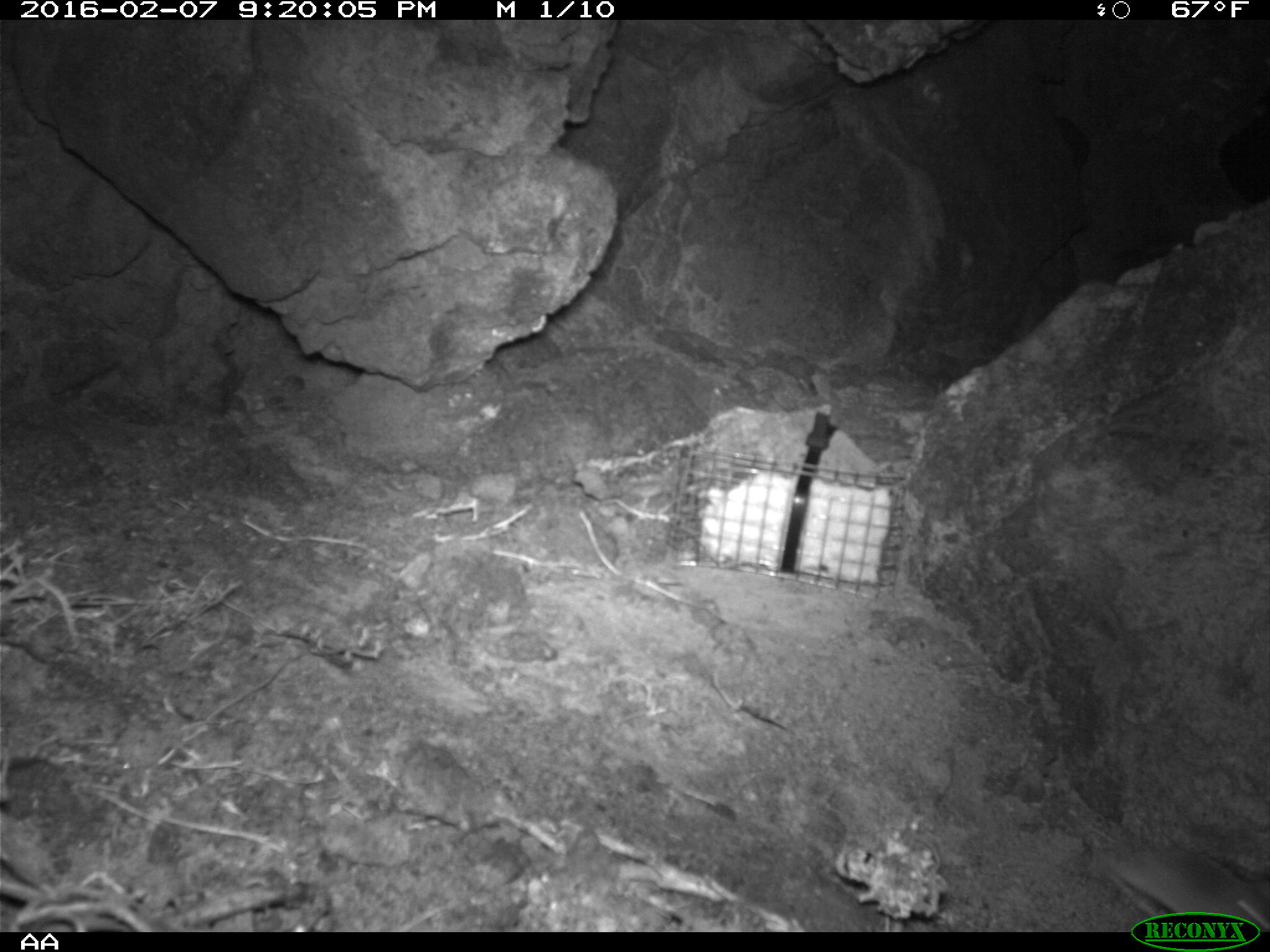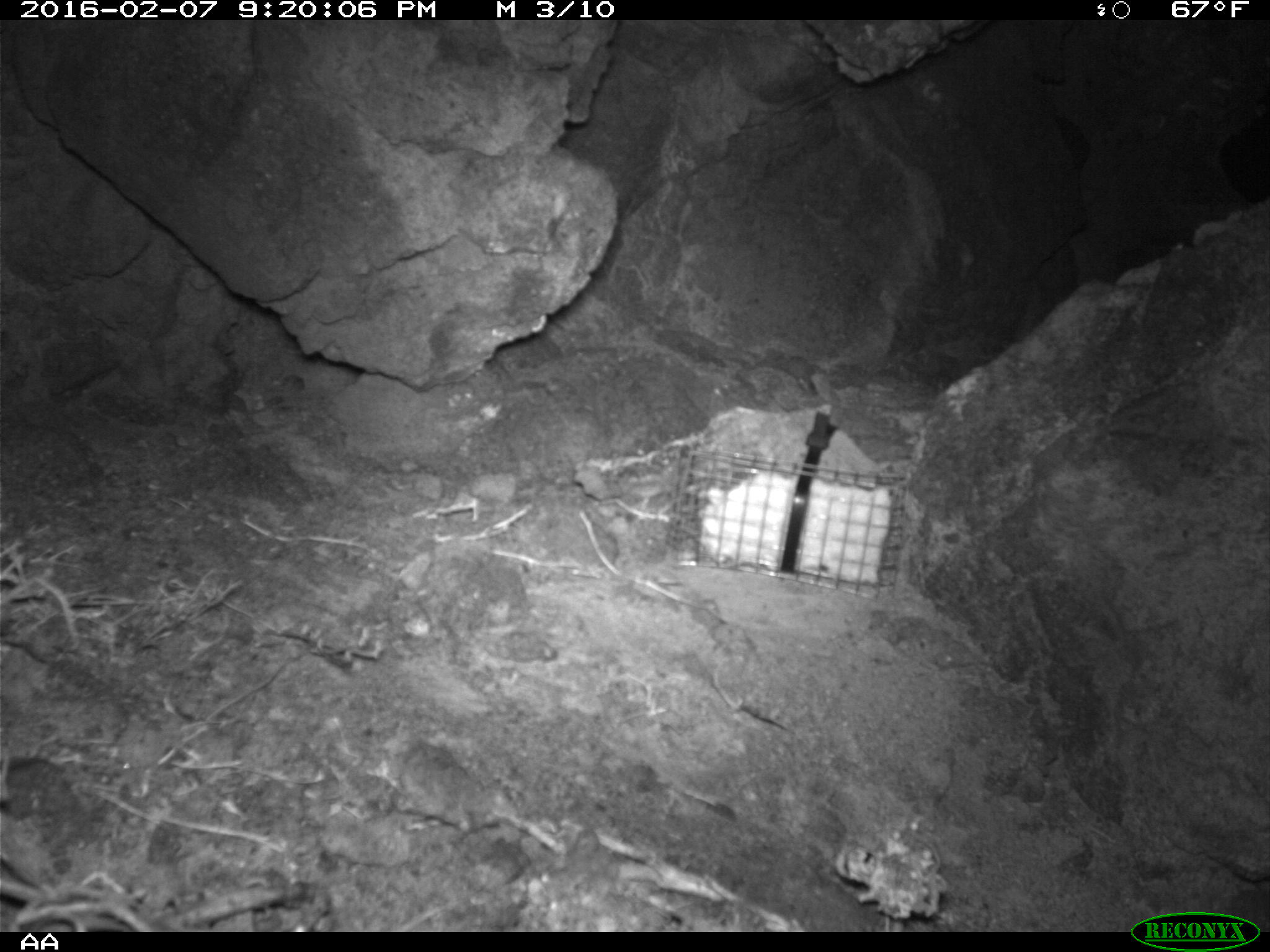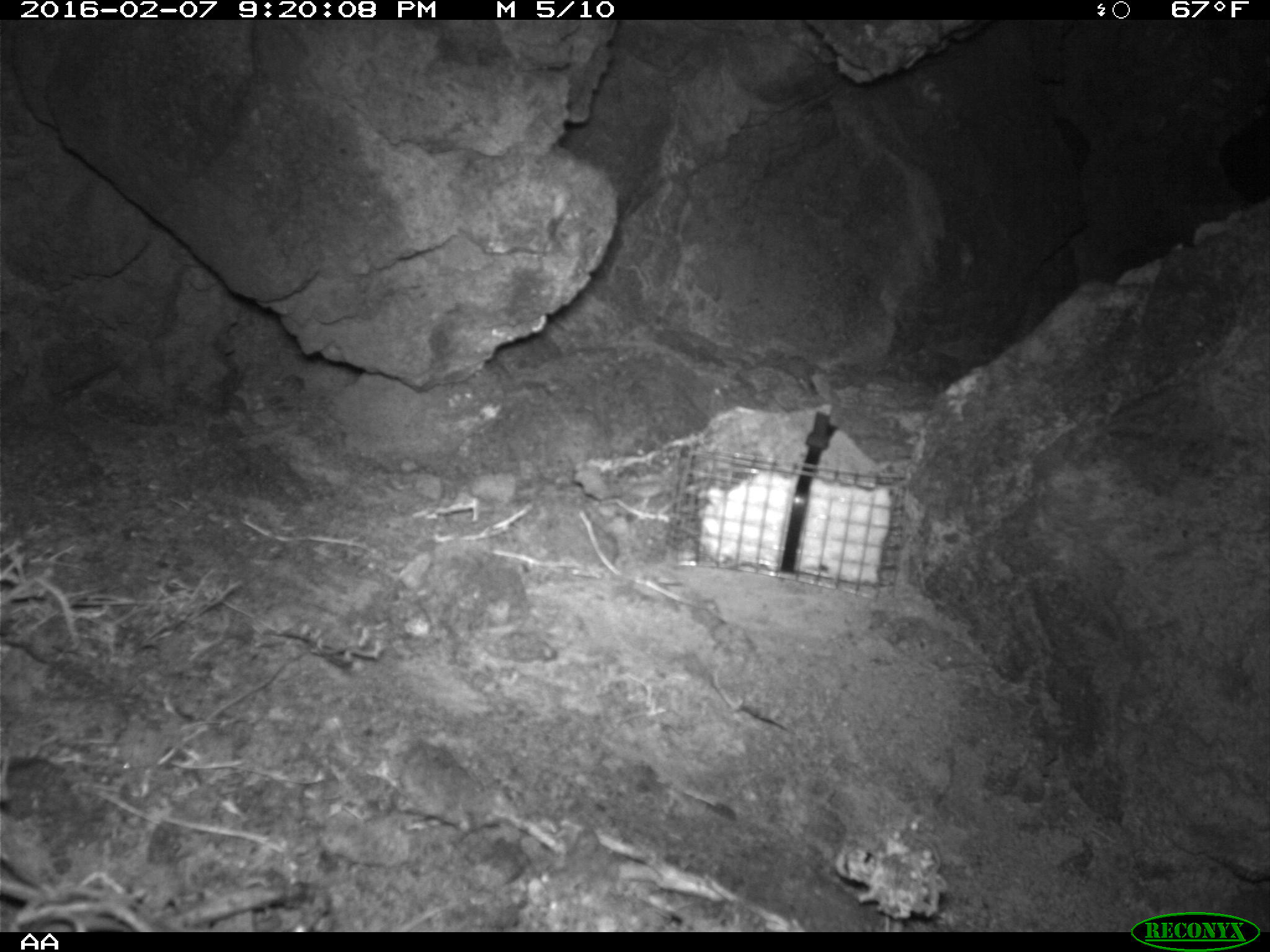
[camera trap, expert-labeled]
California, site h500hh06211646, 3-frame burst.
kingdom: Animalia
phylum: Chordata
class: Mammalia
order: Rodentia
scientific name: Rodentia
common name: rodent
Rodent (Rodentia).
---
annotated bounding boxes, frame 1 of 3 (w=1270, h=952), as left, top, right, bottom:
rodent: 1095, 844, 1269, 932